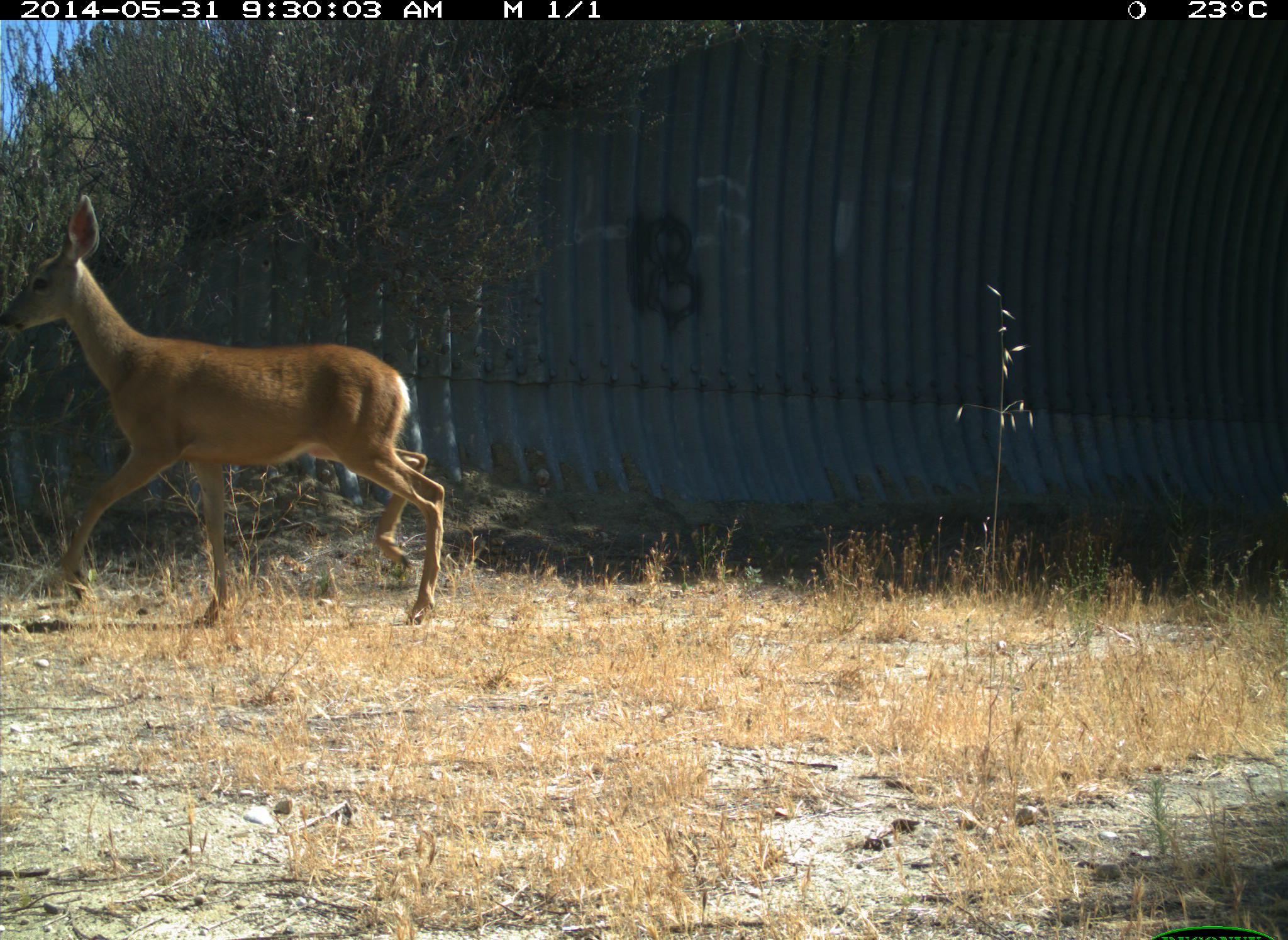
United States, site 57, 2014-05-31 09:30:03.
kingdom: Animalia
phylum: Chordata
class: Mammalia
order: Artiodactyla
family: Cervidae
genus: Odocoileus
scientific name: Odocoileus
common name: deer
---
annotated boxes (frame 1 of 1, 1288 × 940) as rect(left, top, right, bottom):
deer: rect(2, 188, 451, 631)